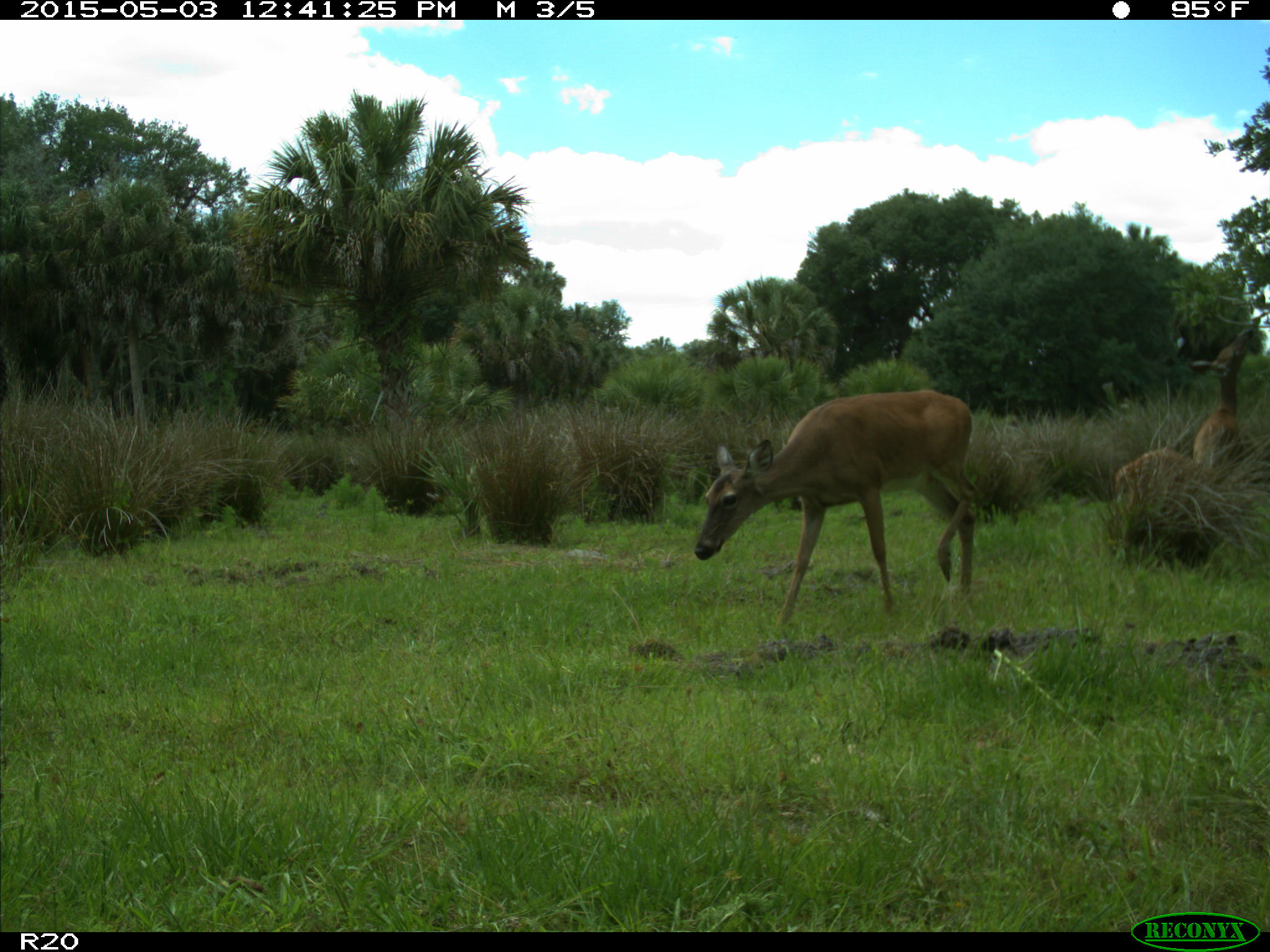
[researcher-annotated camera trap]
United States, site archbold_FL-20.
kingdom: Animalia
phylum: Chordata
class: Mammalia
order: Artiodactyla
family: Cervidae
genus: Odocoileus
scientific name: Odocoileus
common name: deer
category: unidentified deer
Unidentified deer (deer) (Odocoileus).